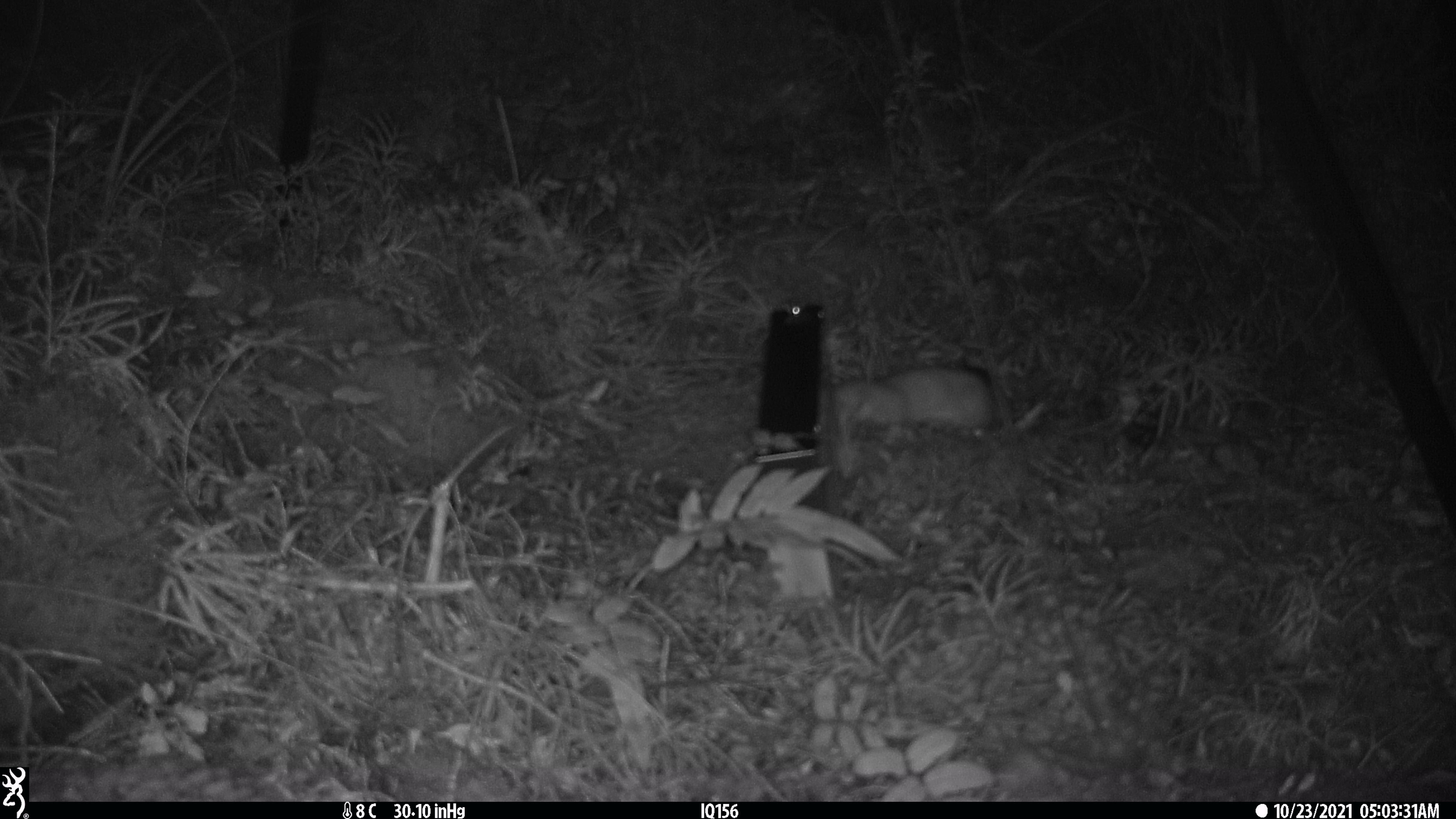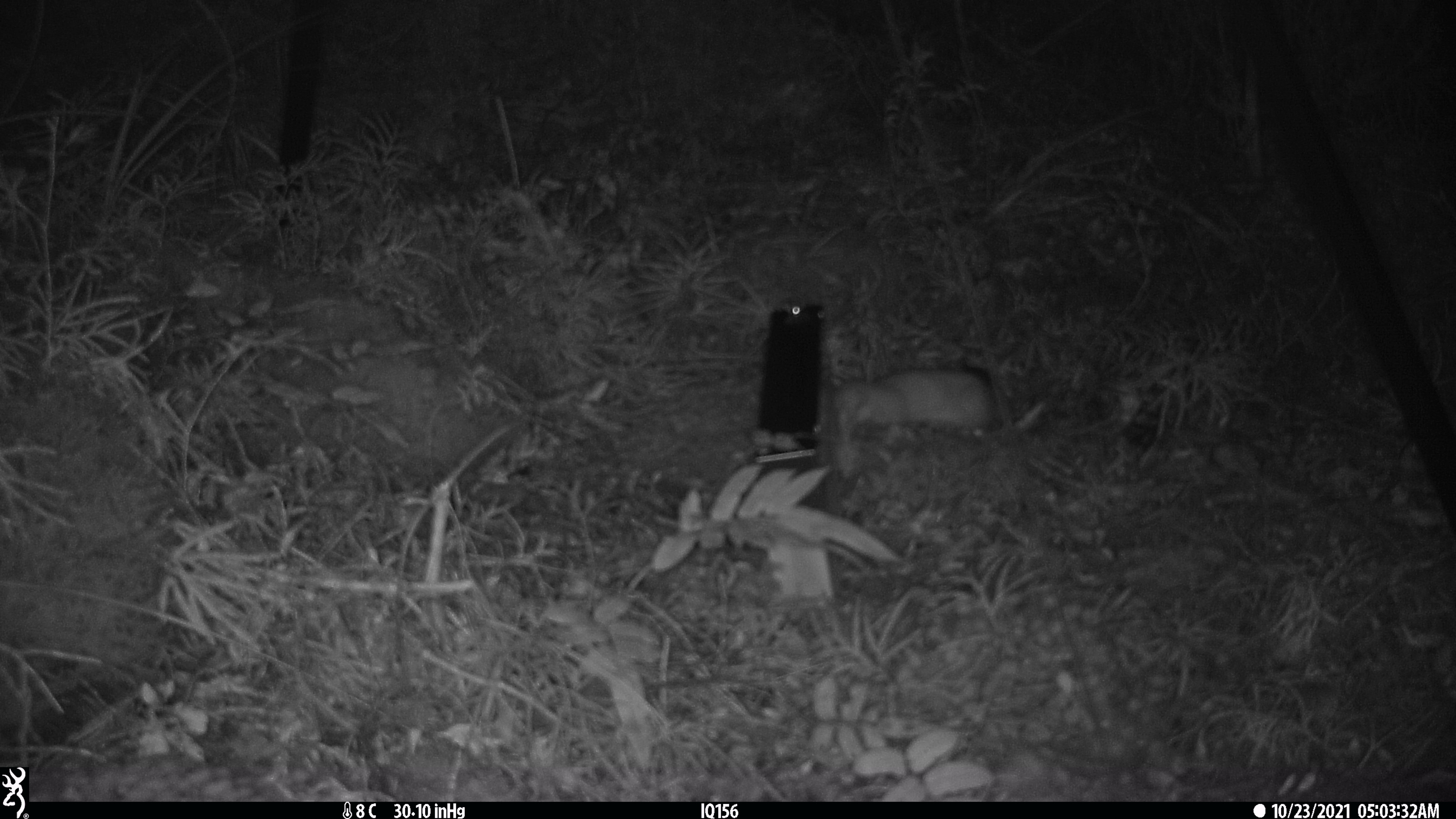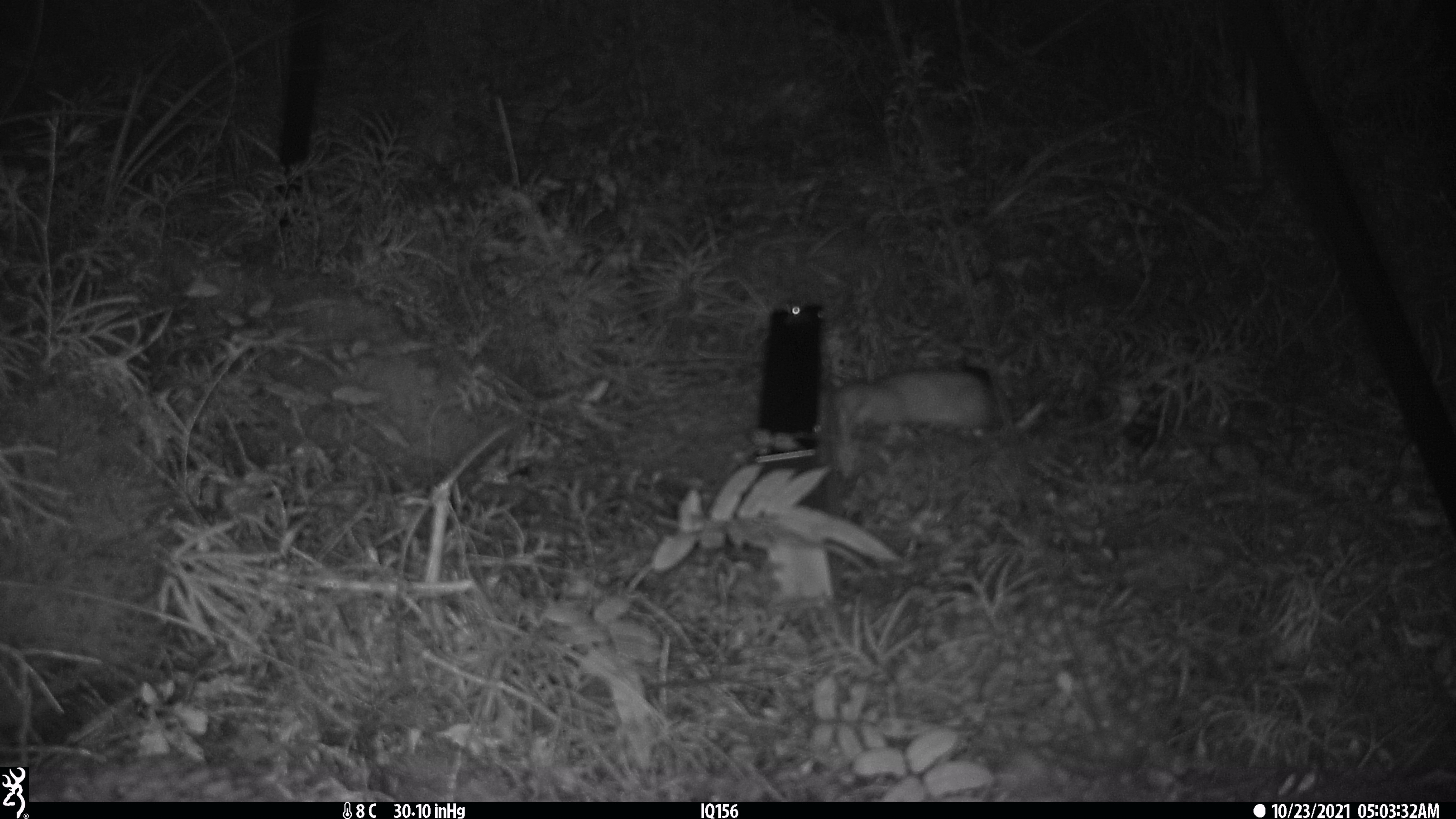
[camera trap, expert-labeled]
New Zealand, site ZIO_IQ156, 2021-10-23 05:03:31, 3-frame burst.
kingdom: Animalia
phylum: Chordata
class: Mammalia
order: Carnivora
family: Mustelidae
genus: Mustela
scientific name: Mustela erminea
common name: stoat